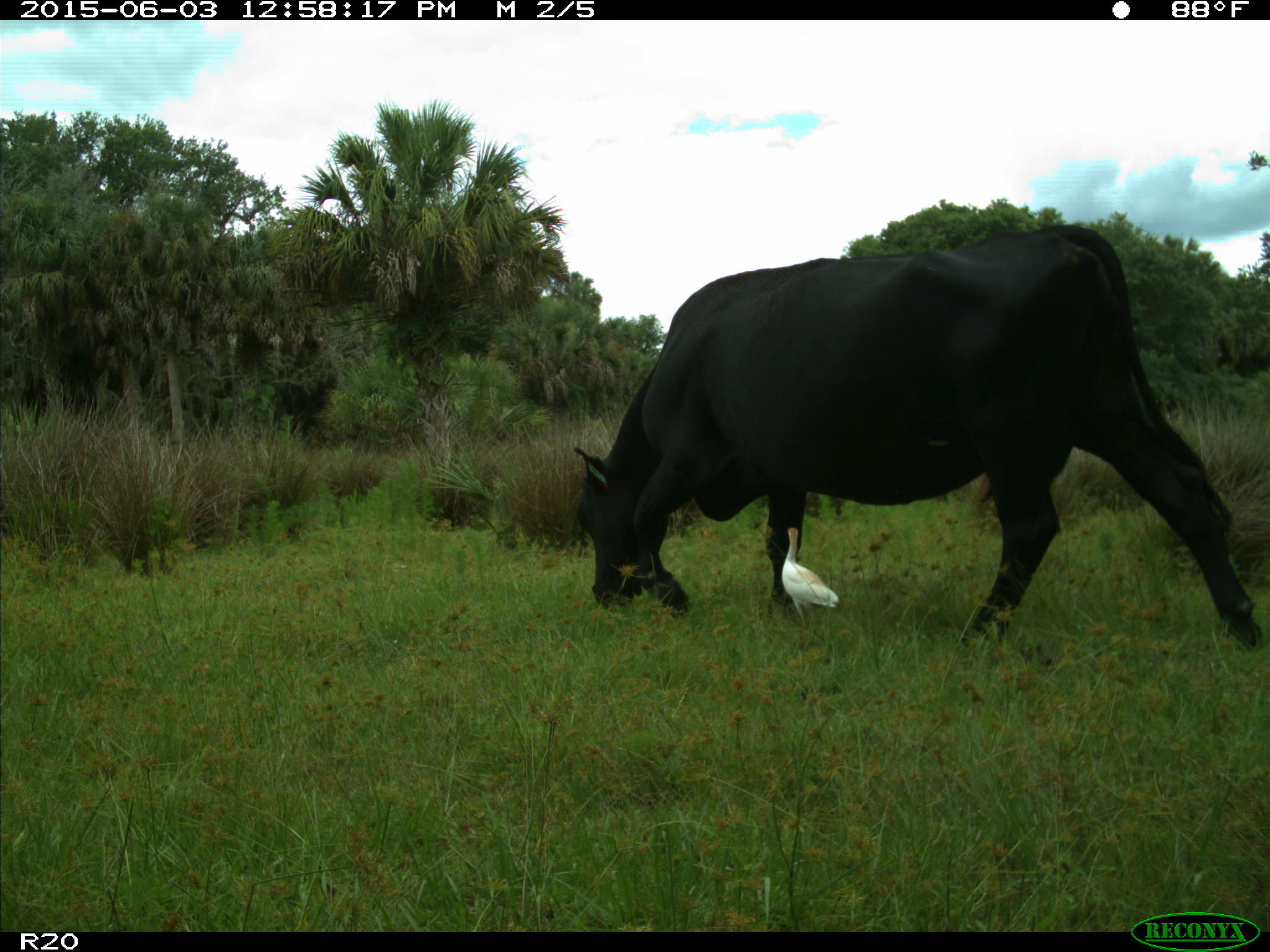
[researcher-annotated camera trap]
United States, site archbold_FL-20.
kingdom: Animalia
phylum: Chordata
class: Mammalia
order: Artiodactyla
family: Bovidae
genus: Bos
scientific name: Bos taurus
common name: domestic cow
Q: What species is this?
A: Bos taurus (domestic cow).